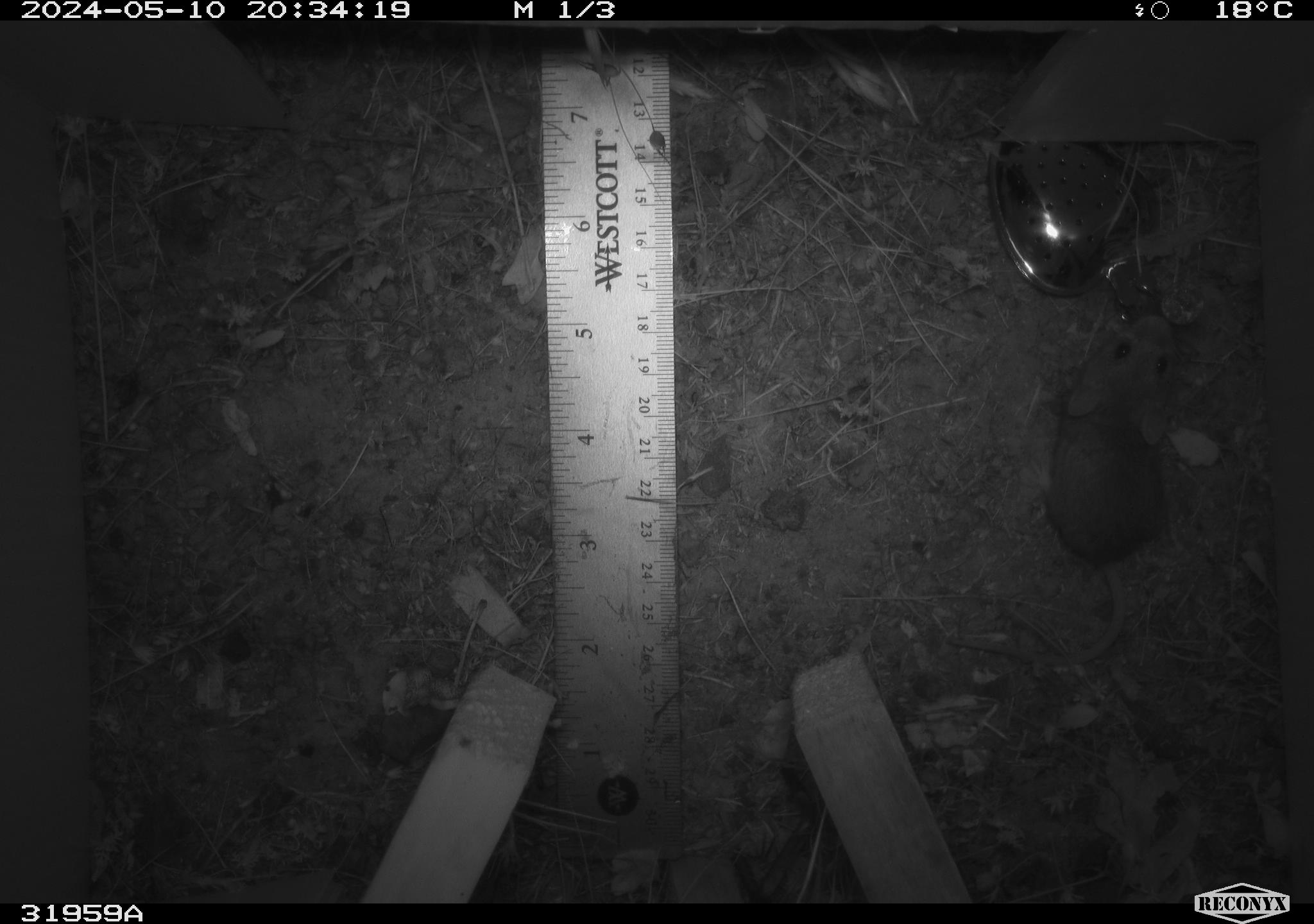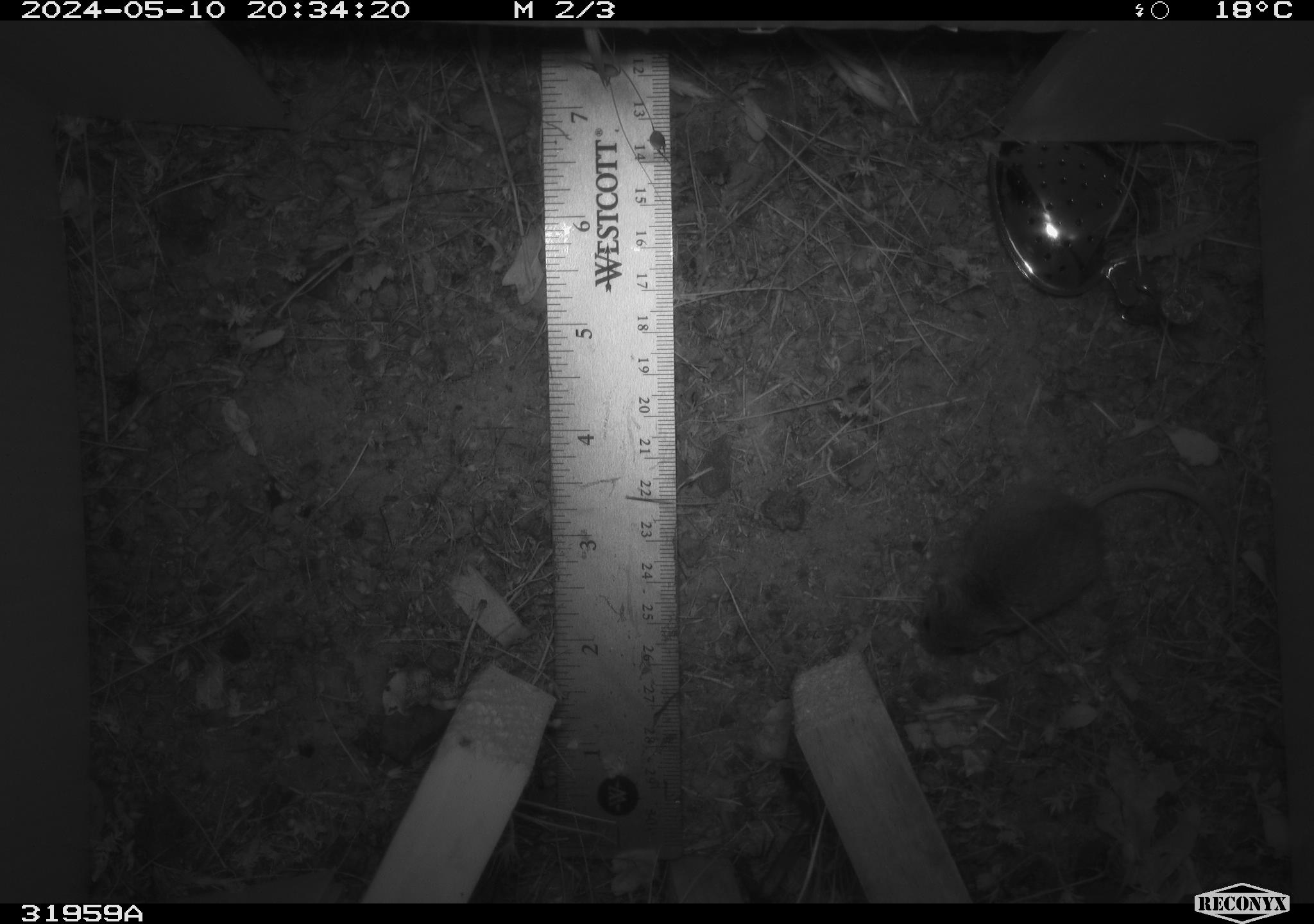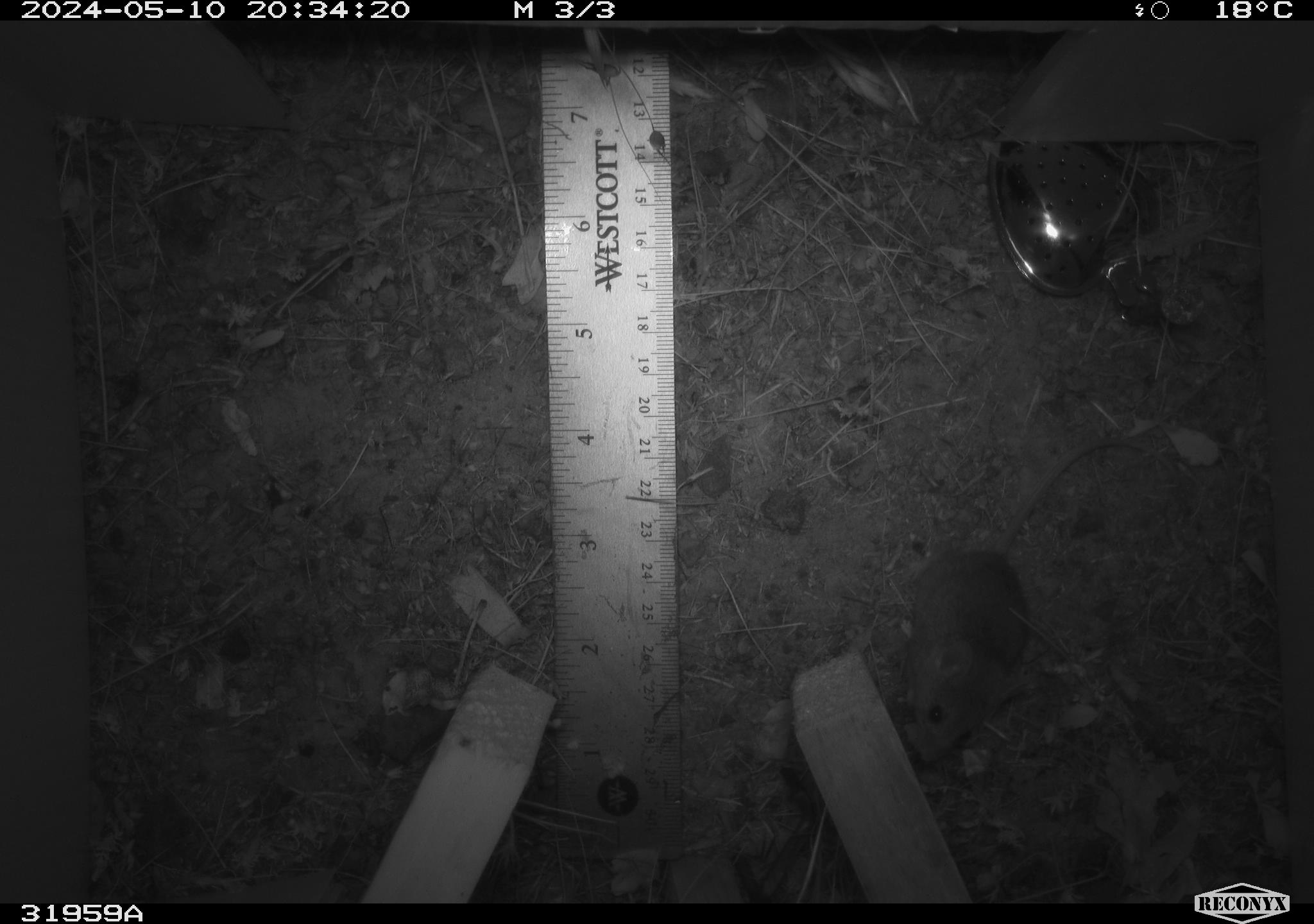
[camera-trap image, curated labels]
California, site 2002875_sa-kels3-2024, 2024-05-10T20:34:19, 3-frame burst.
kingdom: Animalia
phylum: Chordata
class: Mammalia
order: Rodentia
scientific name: Rodentia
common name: mouse species